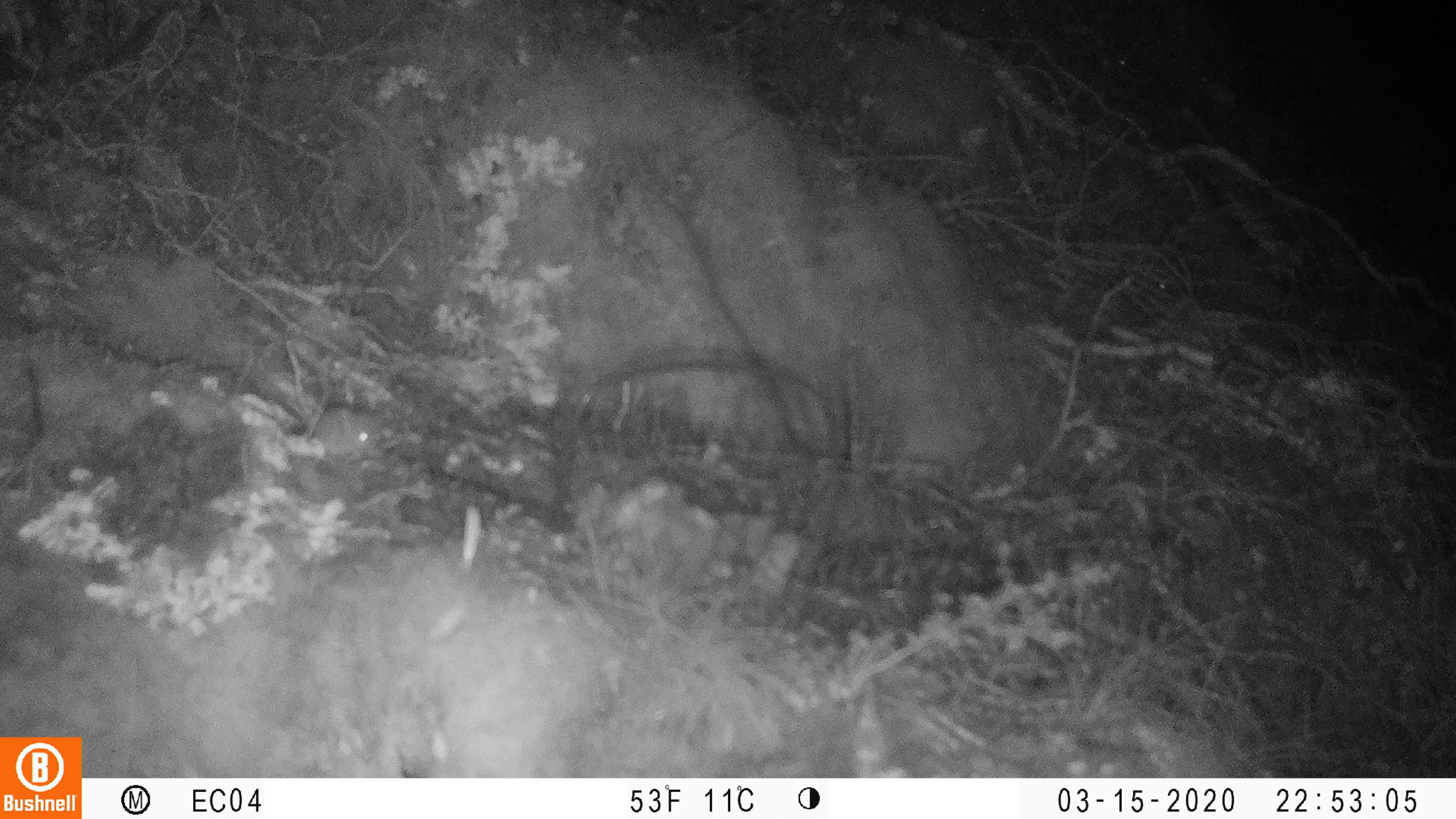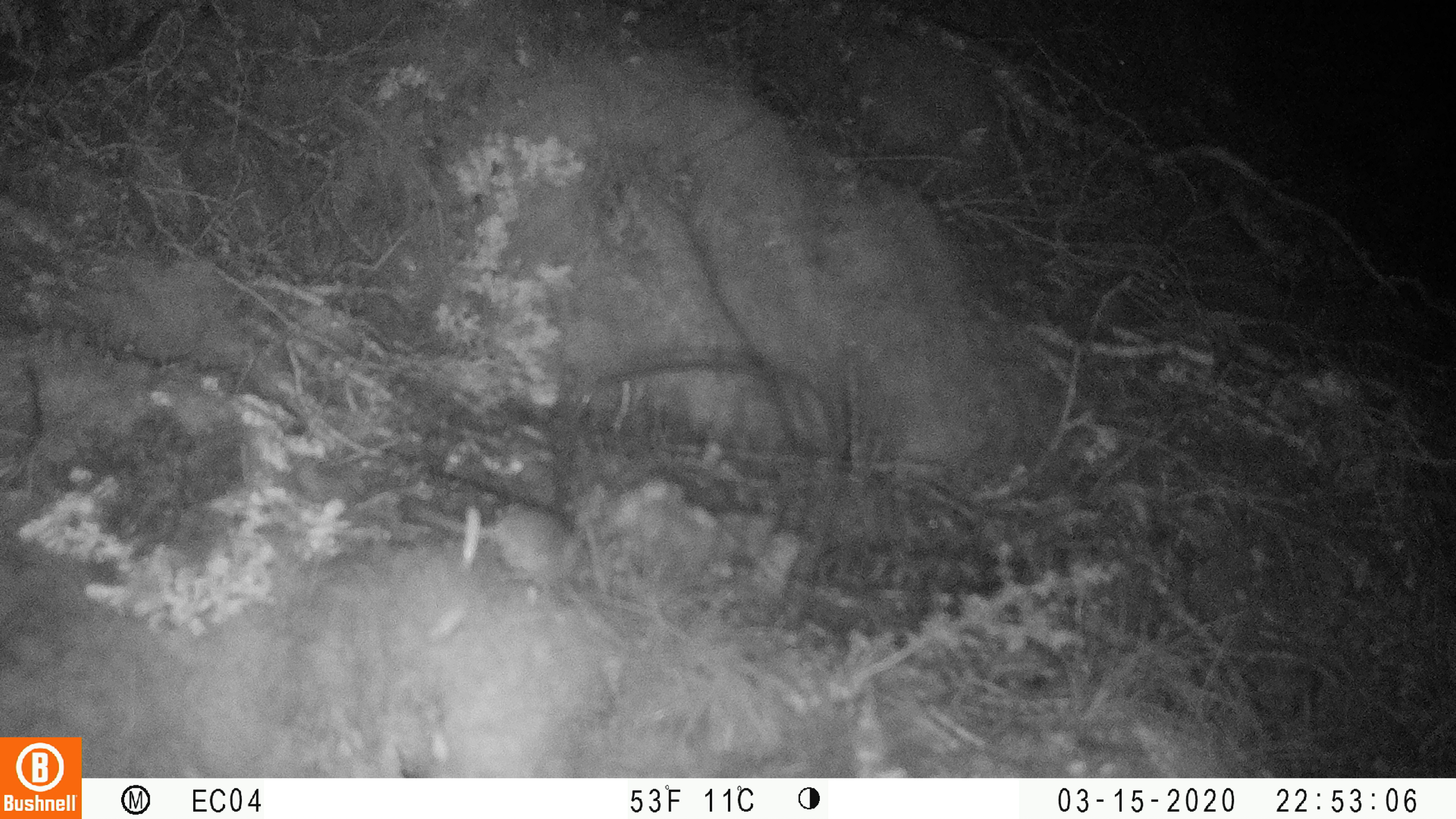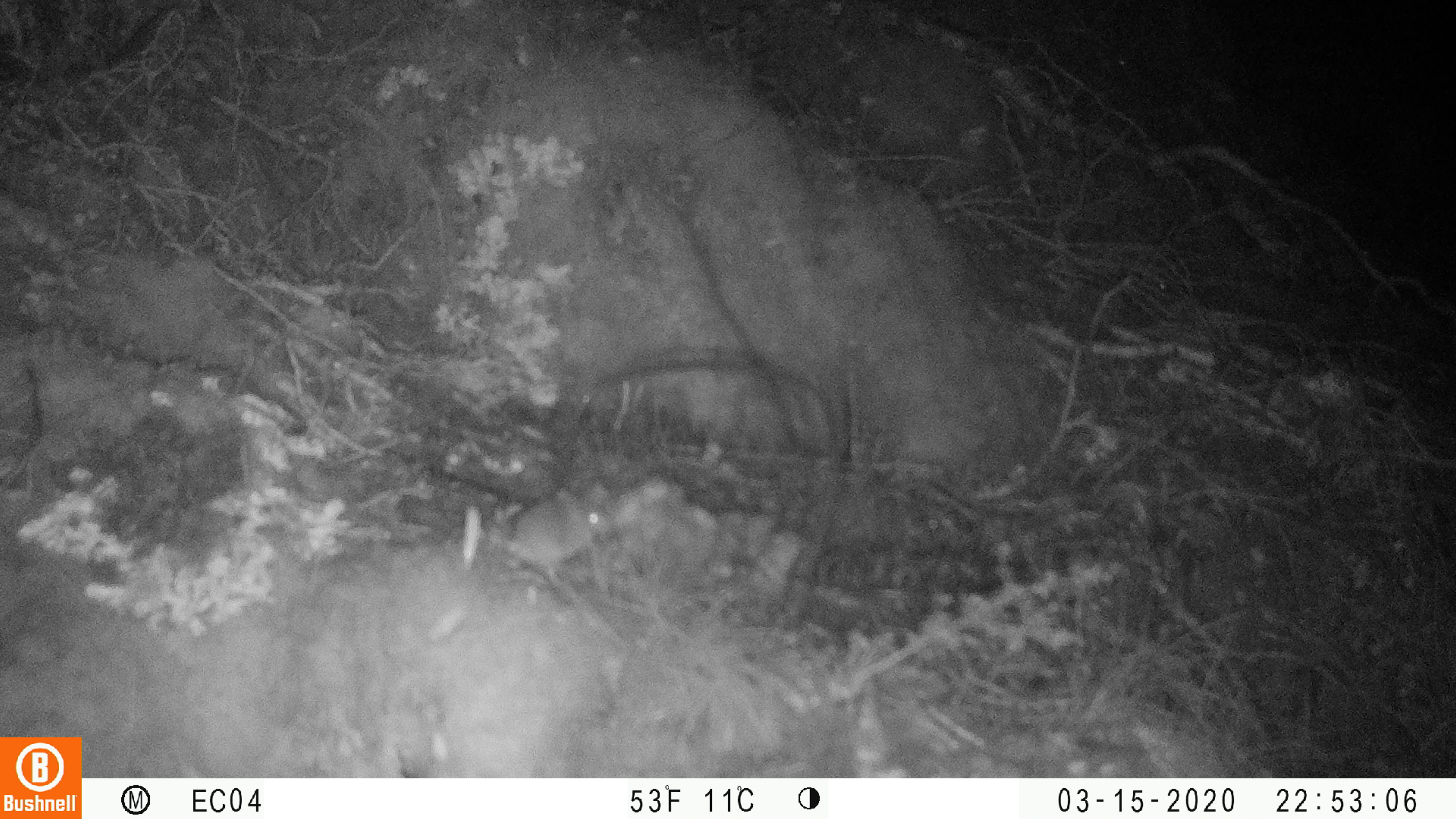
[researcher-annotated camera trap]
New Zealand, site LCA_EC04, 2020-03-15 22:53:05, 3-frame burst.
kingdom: Animalia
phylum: Chordata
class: Mammalia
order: Rodentia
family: Muridae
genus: Mus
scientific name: Mus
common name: mouse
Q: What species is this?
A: Mouse (Mus).